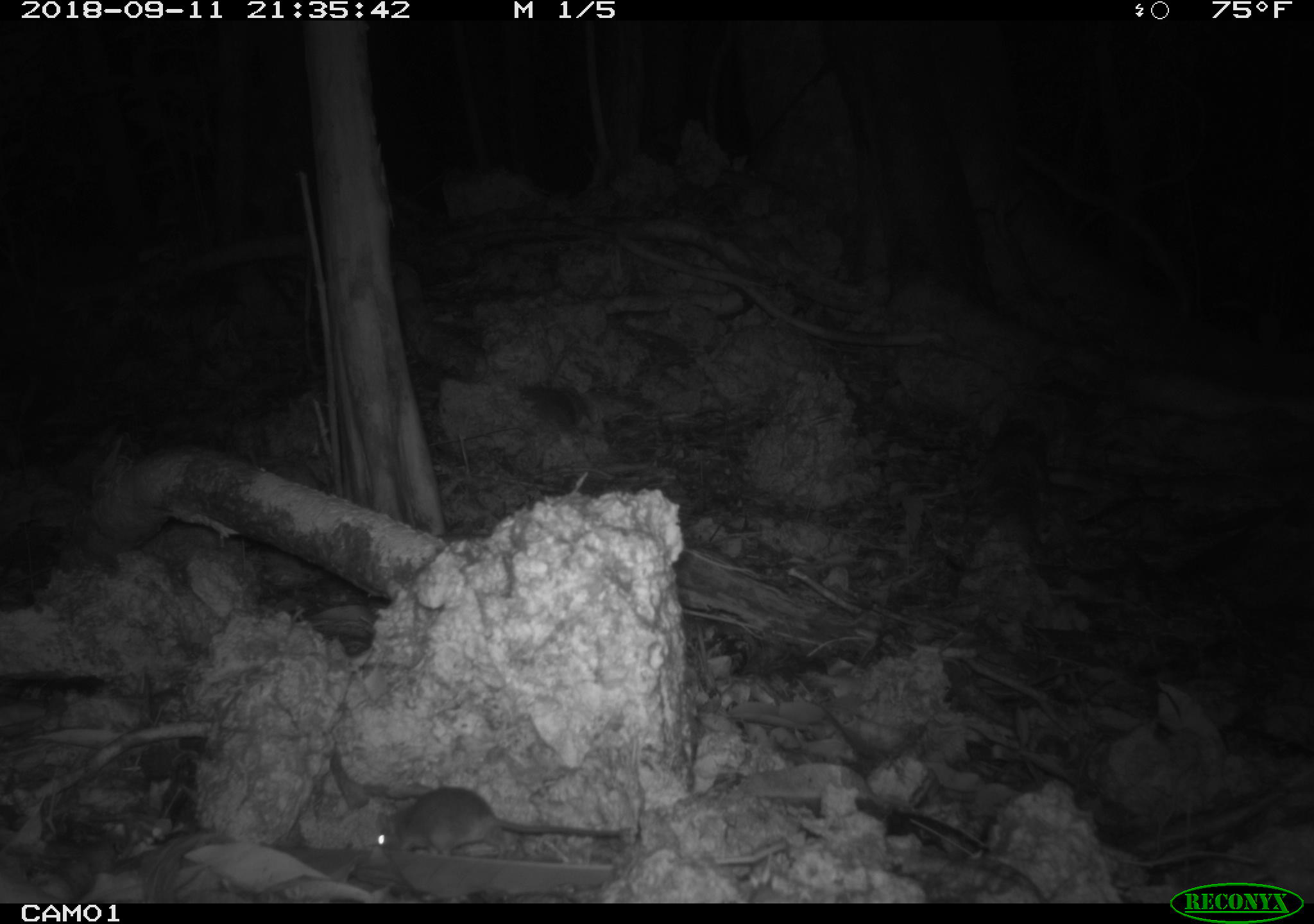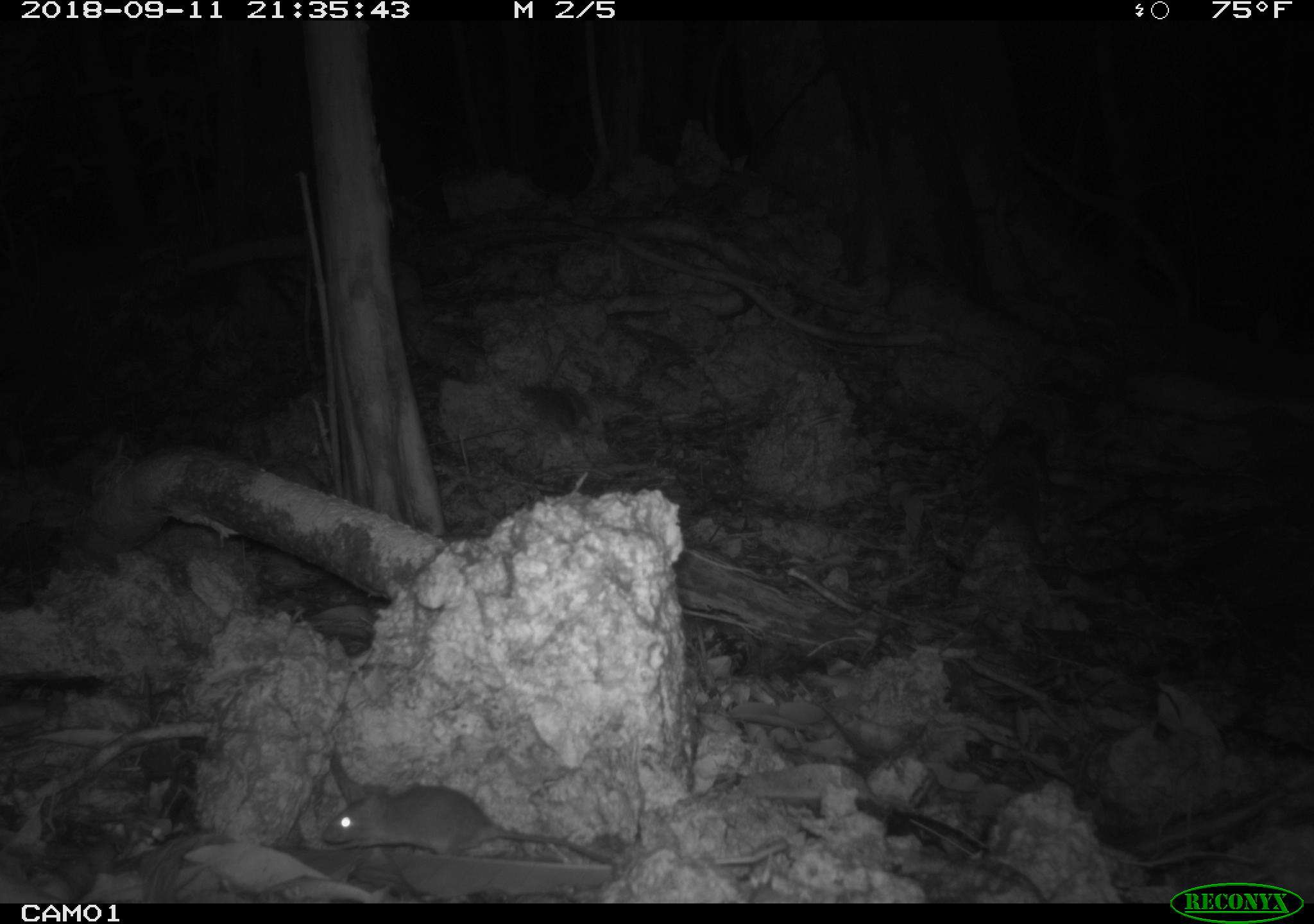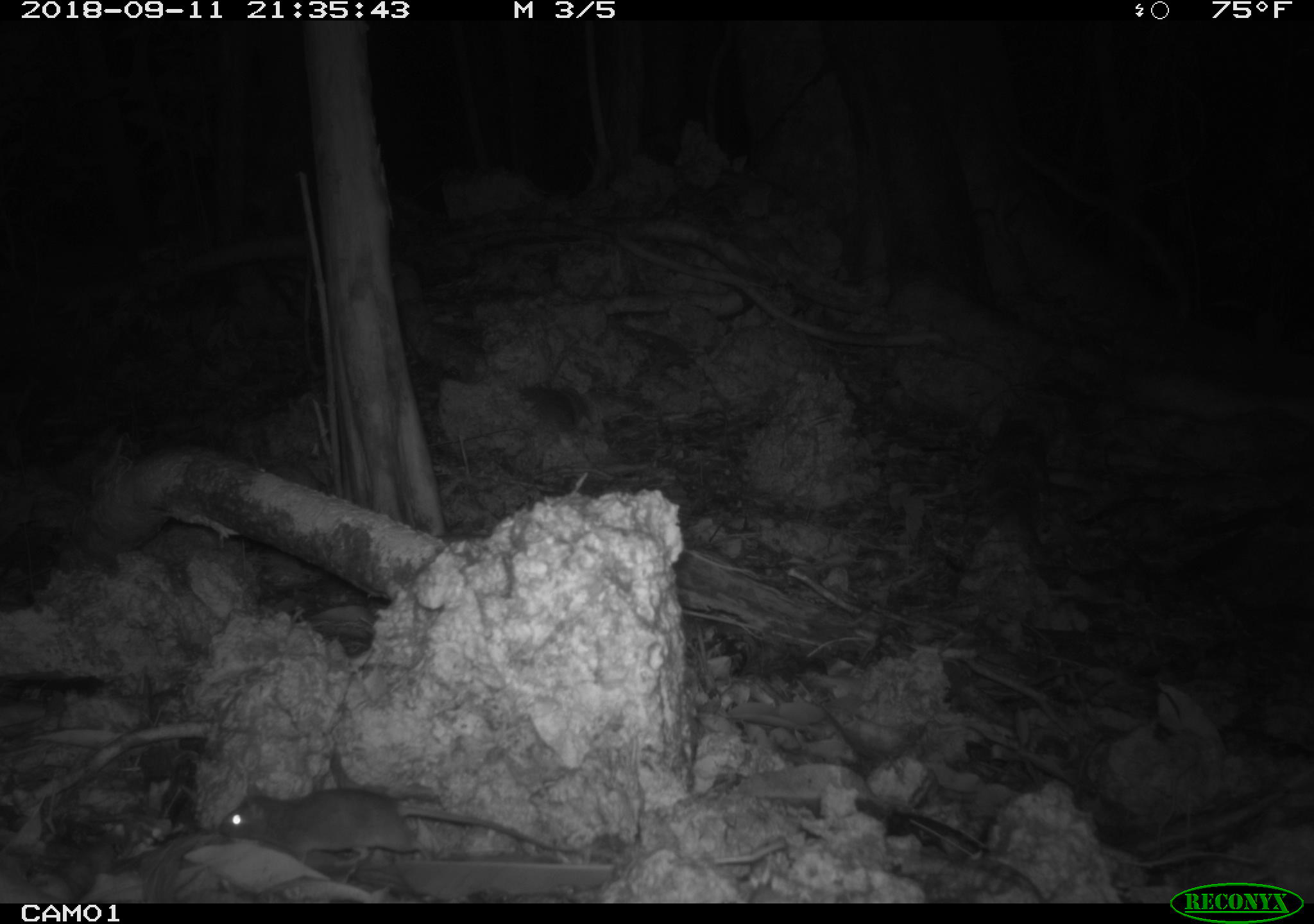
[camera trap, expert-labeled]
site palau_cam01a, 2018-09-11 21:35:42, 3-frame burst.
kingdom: Animalia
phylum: Chordata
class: Mammalia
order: Rodentia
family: Muridae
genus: Rattus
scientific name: Rattus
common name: rat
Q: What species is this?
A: Rat (Rattus).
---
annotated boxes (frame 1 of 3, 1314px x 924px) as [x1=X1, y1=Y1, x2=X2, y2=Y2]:
rat: [x1=350, y1=774, x2=659, y2=867]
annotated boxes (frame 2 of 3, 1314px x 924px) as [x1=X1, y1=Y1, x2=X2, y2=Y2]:
rat: [x1=318, y1=751, x2=626, y2=865]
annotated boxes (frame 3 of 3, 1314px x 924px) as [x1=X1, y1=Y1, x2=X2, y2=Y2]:
rat: [x1=212, y1=787, x2=585, y2=877]